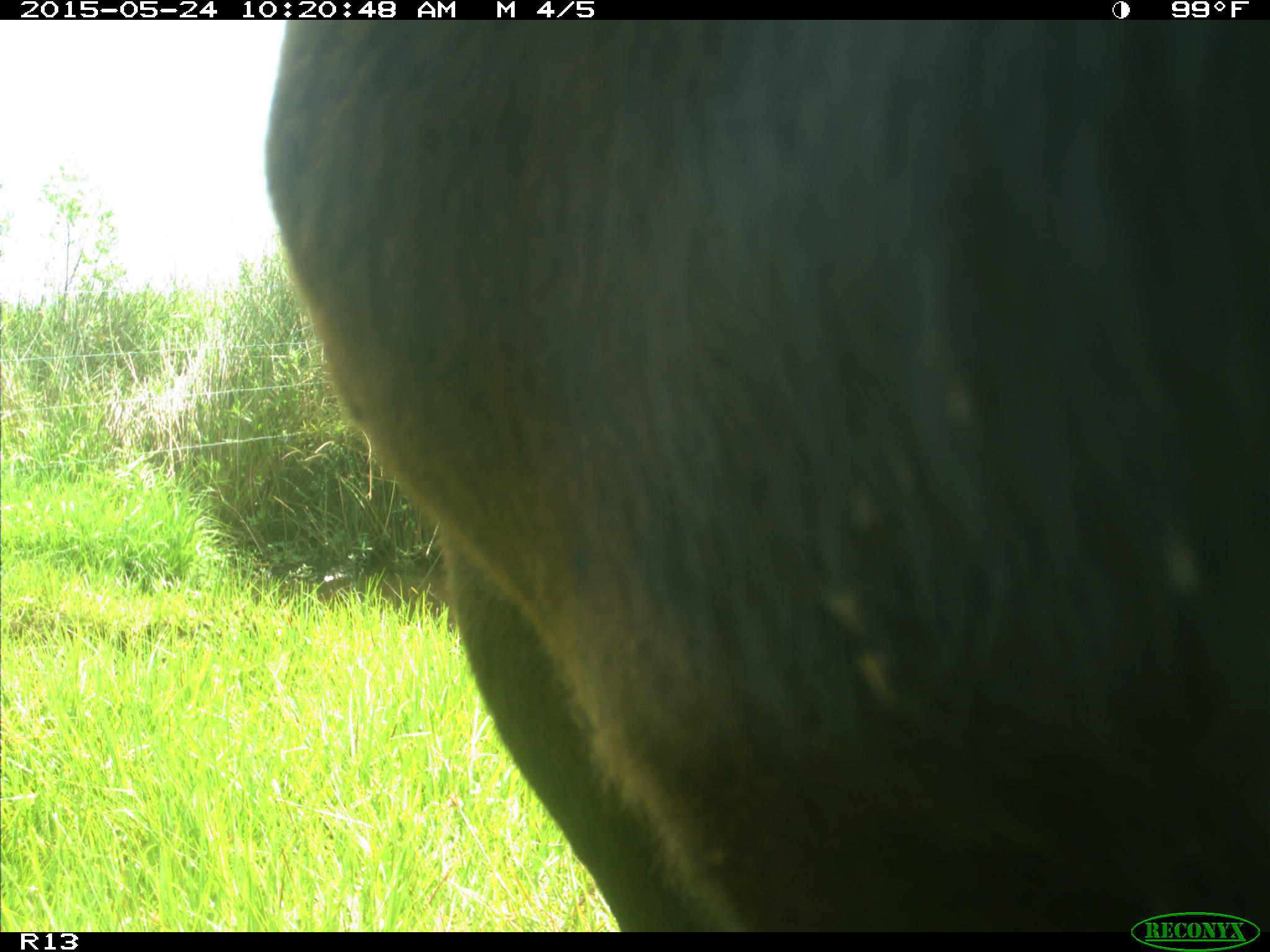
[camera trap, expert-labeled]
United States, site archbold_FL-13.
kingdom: Animalia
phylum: Chordata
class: Mammalia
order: Artiodactyla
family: Bovidae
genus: Bos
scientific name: Bos taurus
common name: domestic cow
Bos taurus (domestic cow).